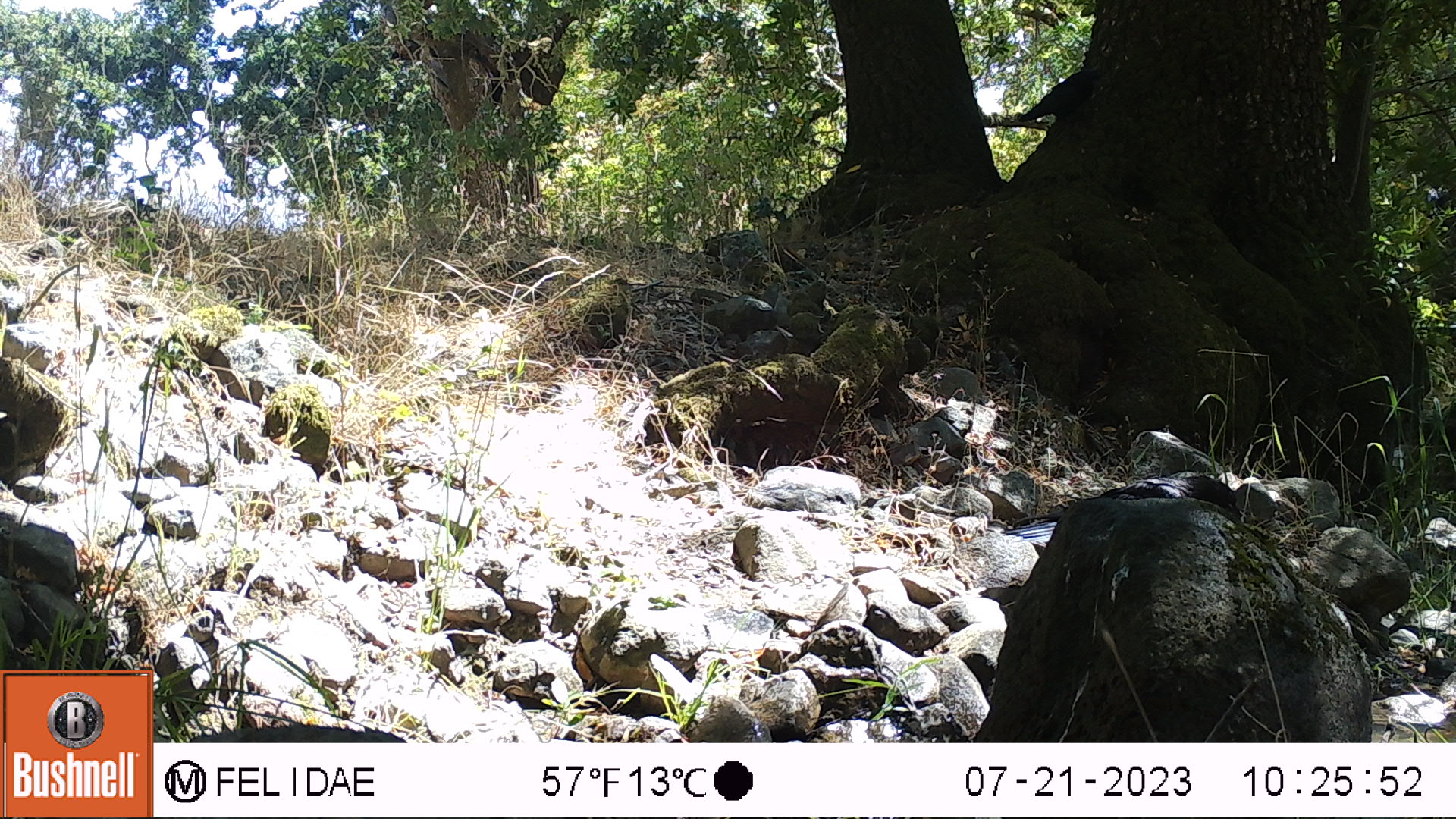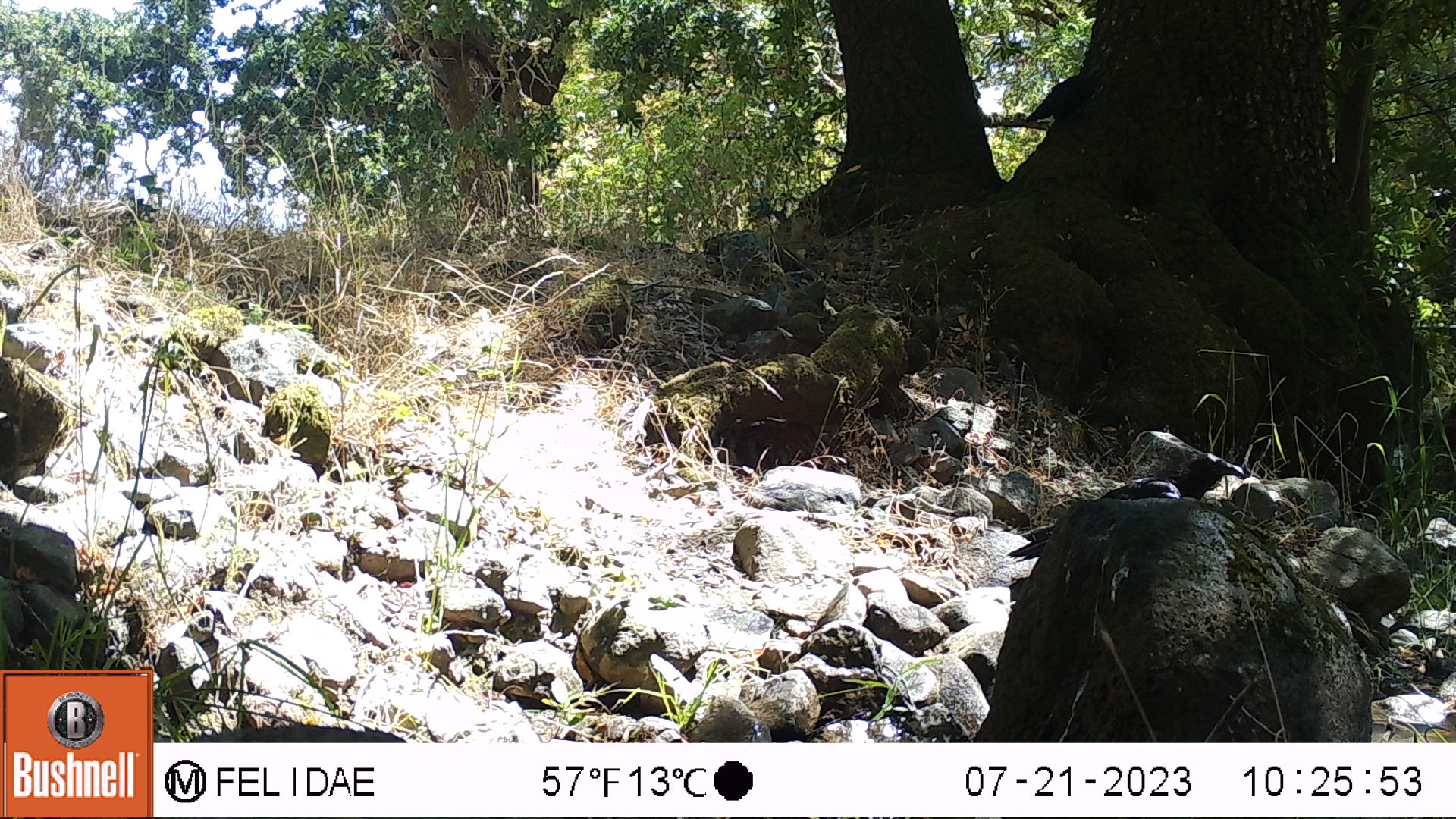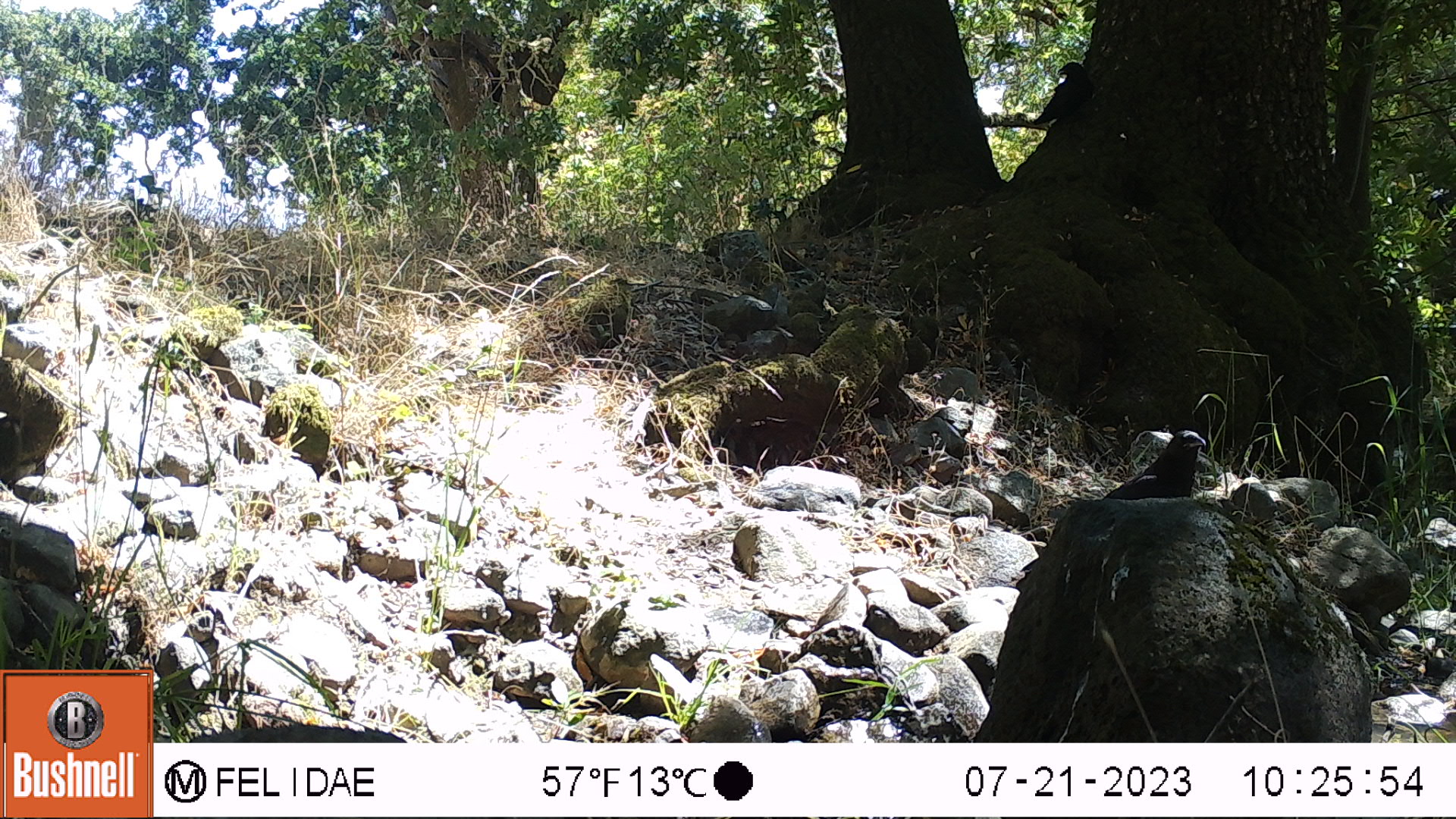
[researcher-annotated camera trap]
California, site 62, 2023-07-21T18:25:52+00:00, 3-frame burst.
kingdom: Animalia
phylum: Chordata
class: Aves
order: Passeriformes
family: Corvidae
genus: Corvus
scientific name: Corvus brachyrhynchos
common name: american crow